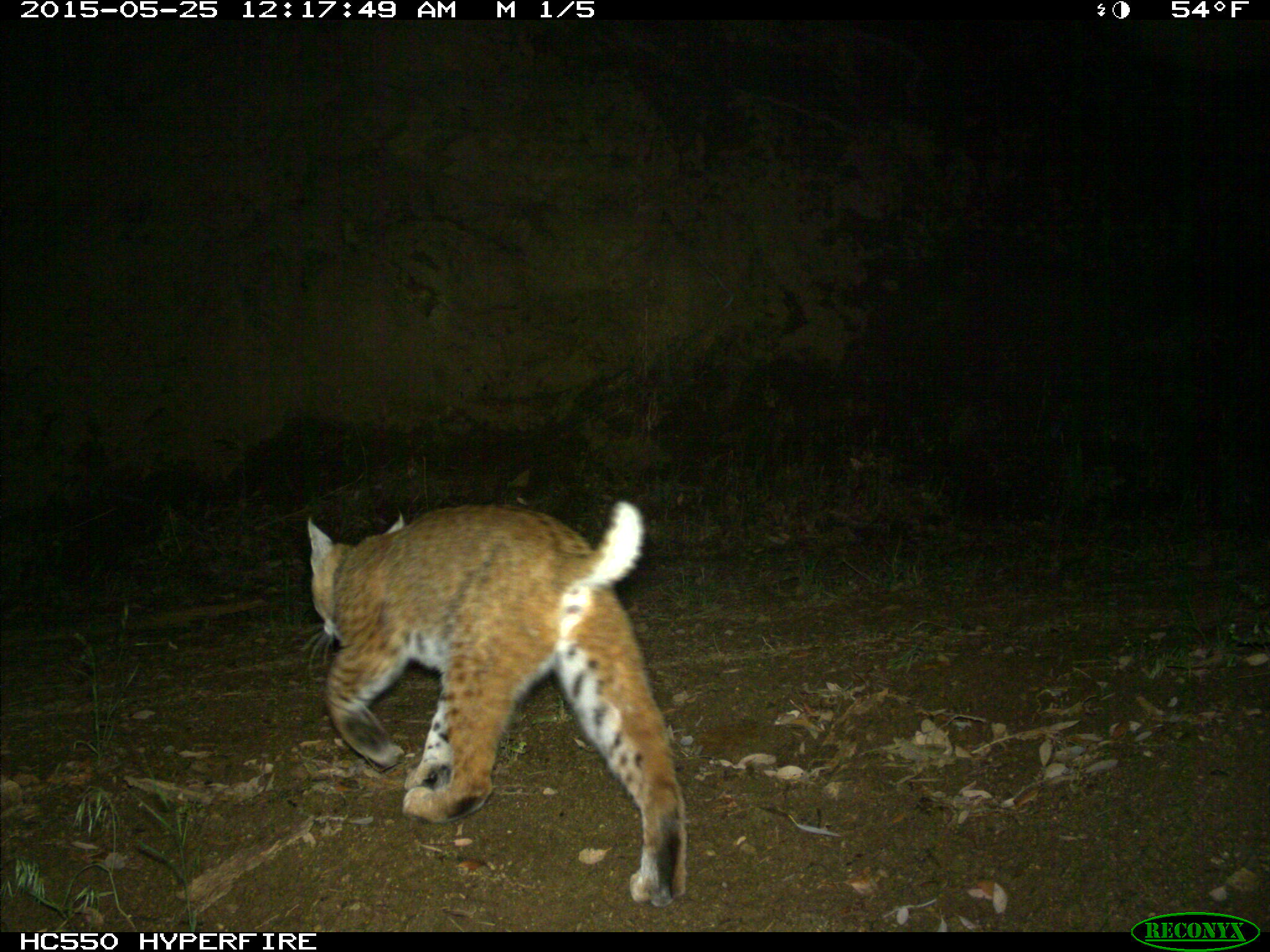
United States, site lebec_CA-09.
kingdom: Animalia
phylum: Chordata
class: Mammalia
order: Carnivora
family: Felidae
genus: Lynx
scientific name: Lynx rufus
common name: bobcat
Lynx rufus (bobcat).